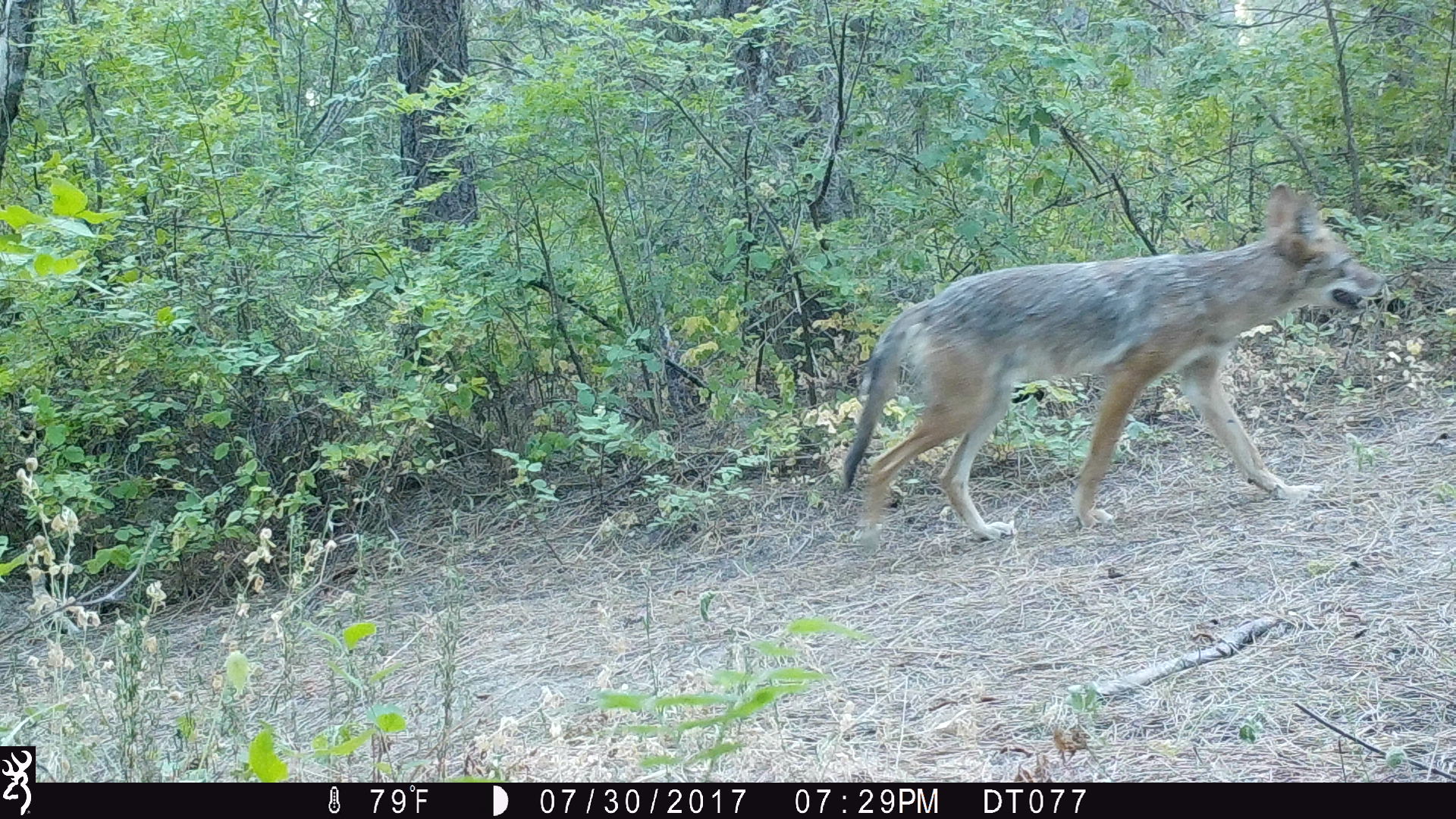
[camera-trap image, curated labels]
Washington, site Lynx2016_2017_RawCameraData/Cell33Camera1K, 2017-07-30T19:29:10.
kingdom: Animalia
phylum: Chordata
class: Mammalia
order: Carnivora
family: Canidae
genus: Canis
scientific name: Canis latrans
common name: coyote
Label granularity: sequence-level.